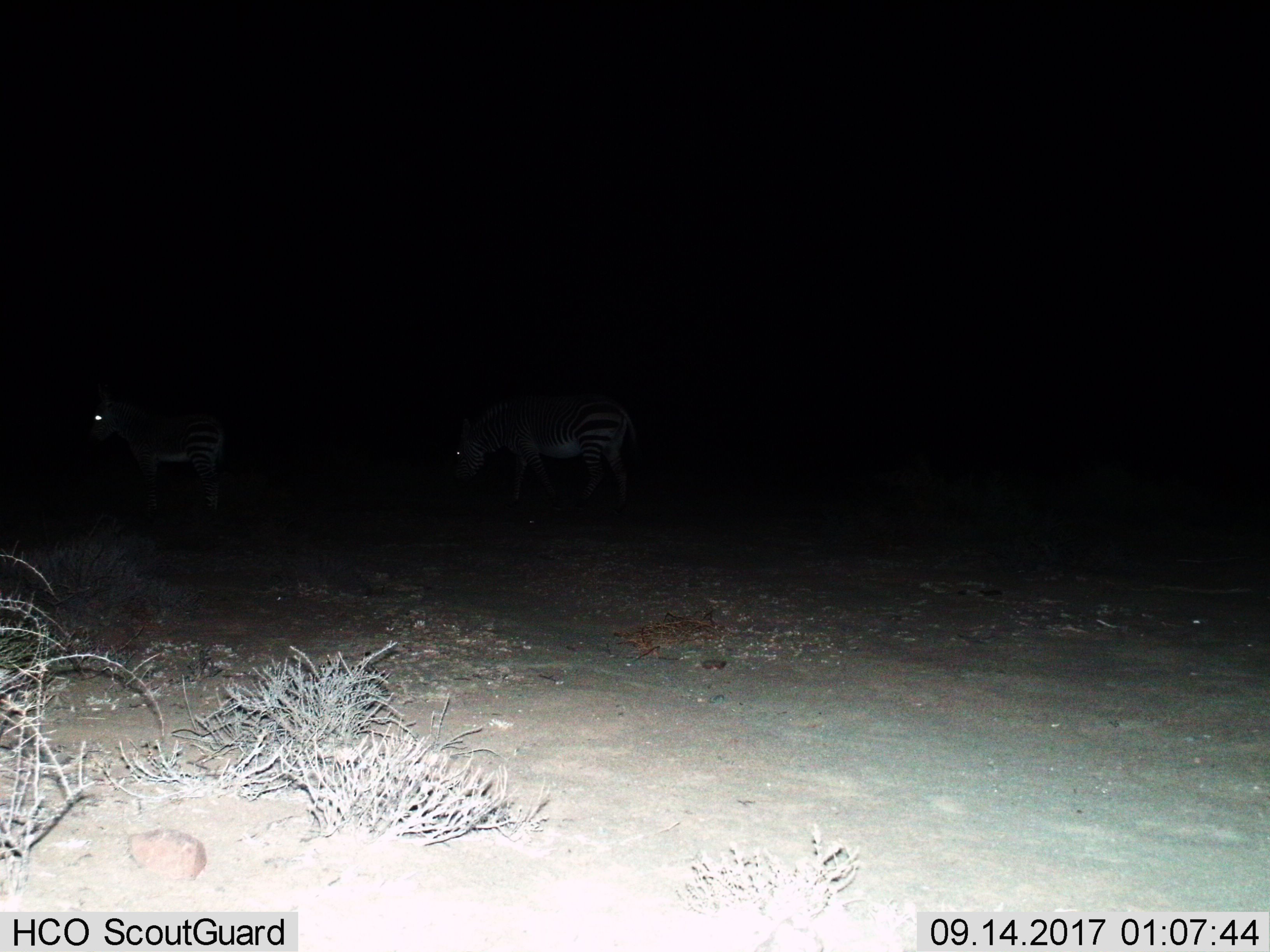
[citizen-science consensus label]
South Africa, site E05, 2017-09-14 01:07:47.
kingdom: Animalia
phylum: Chordata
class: Mammalia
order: Perissodactyla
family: Equidae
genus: Equus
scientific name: Equus zebra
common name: mountain zebra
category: zebramountain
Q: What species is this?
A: Zebramountain (mountain zebra) (Equus zebra).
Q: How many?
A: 2.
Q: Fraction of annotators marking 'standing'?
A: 57%.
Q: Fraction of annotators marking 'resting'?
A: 0%.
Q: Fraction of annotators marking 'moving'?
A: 29%.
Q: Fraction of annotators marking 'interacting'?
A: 0%.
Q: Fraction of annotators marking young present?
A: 14%.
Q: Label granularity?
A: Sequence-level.